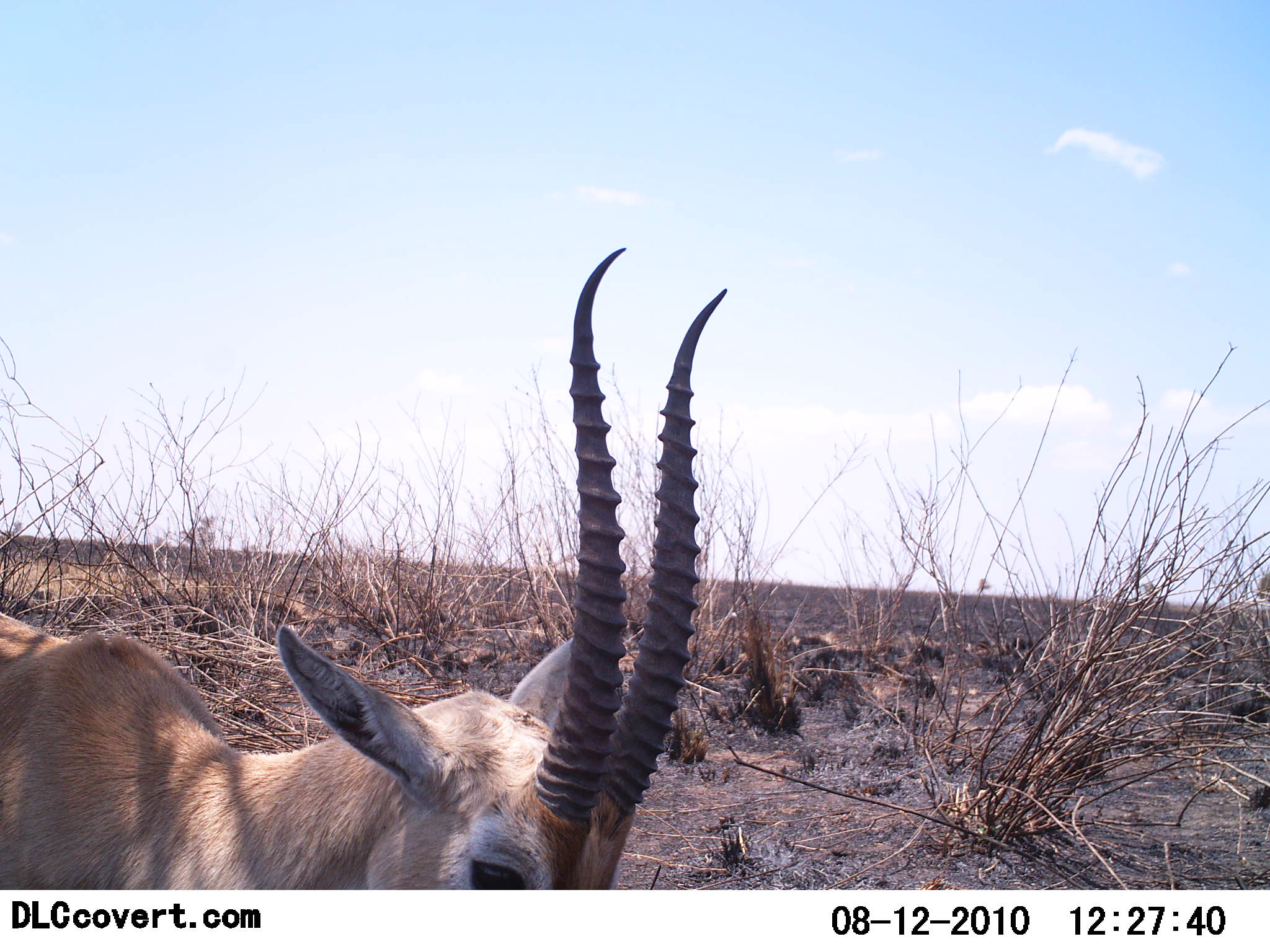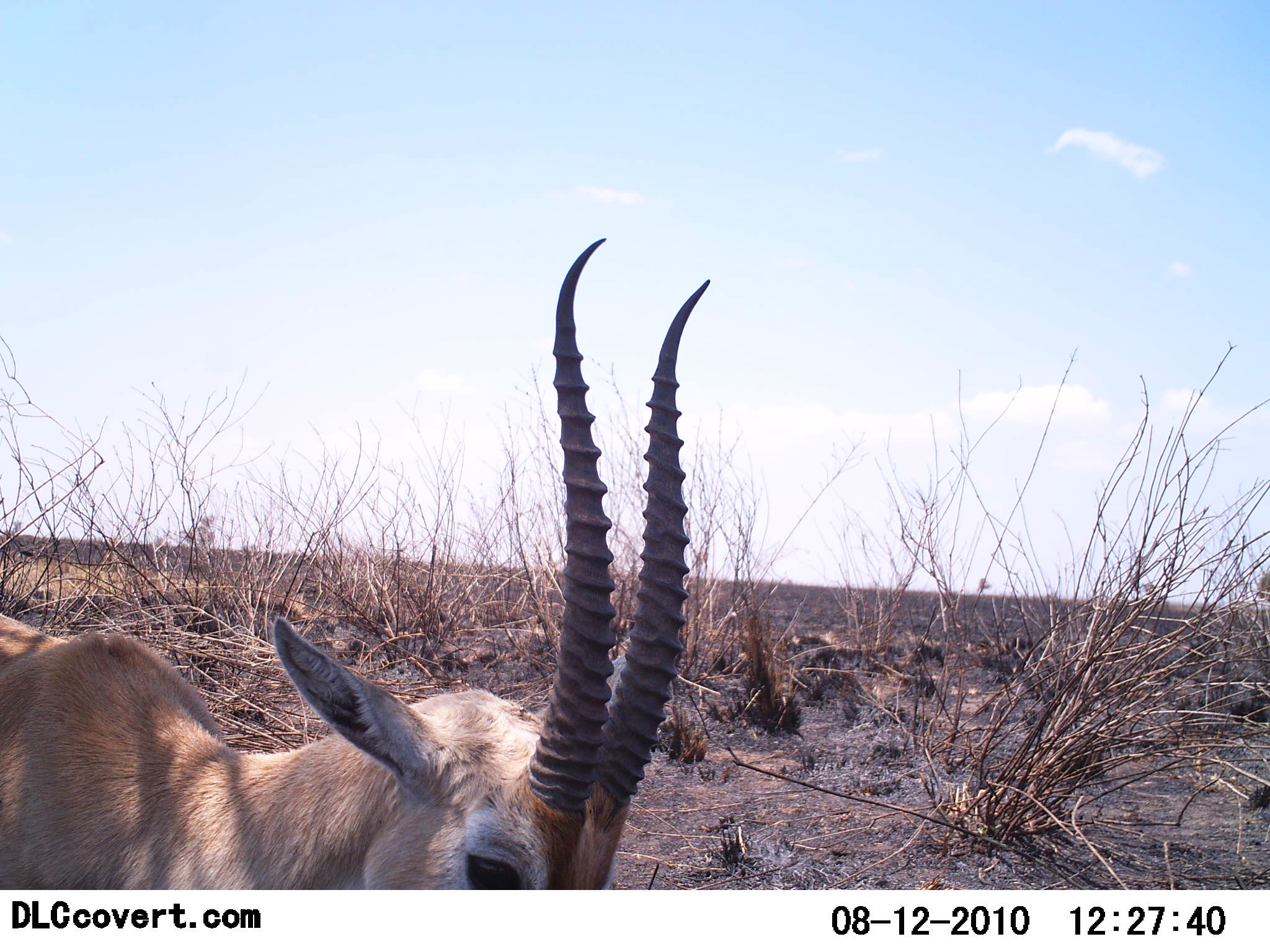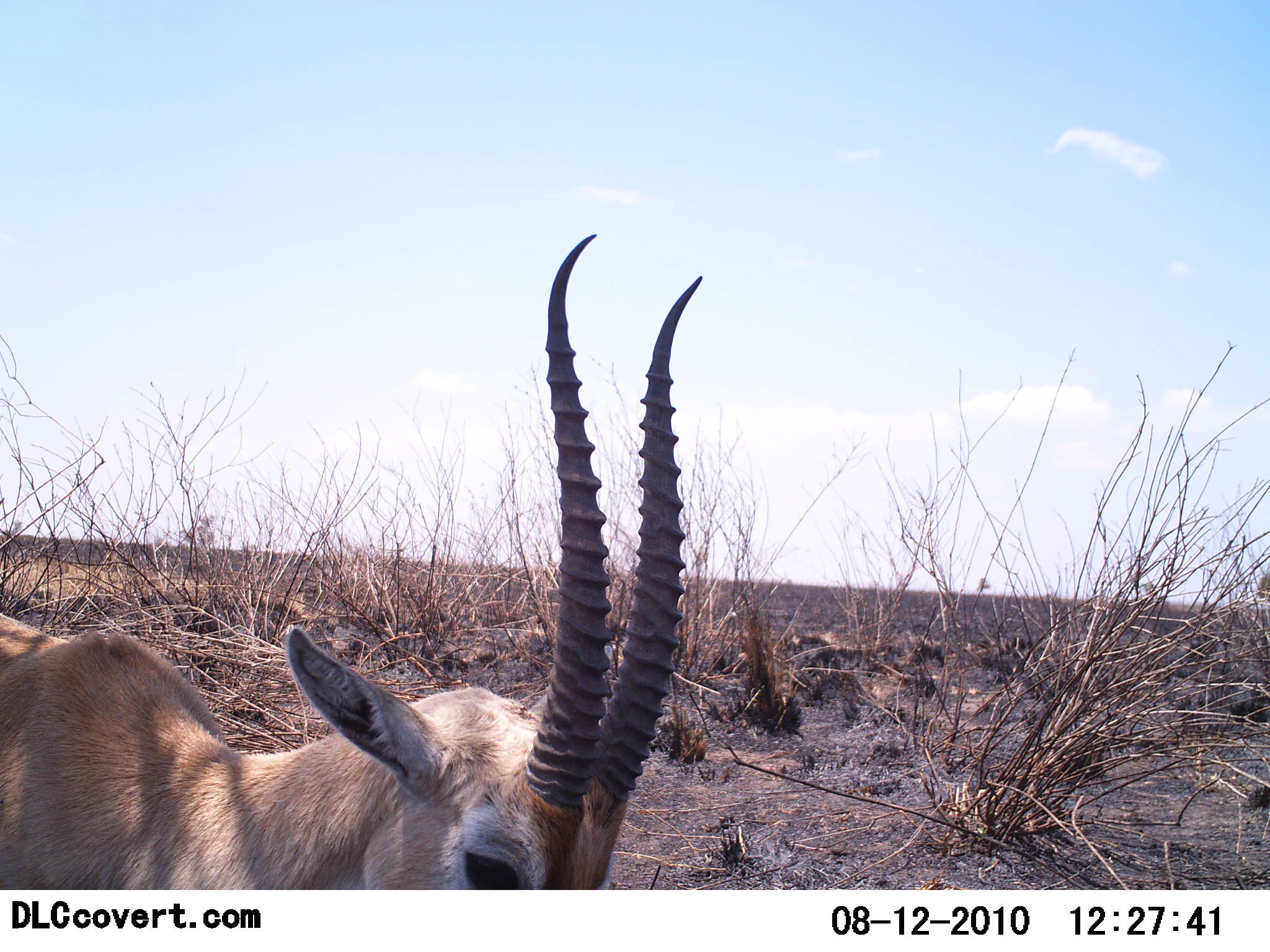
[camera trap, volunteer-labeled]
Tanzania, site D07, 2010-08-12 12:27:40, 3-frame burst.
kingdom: Animalia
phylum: Chordata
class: Mammalia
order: Artiodactyla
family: Bovidae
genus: Nanger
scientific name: Nanger granti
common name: grant's gazelle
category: gazellegrants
Gazellegrants (grant's gazelle) (Nanger granti), count 1. Behavior (volunteer vote fractions): standing 64%, resting 9%, moving 18%, interacting 0%. Young present (vote fraction): 0%. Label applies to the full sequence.